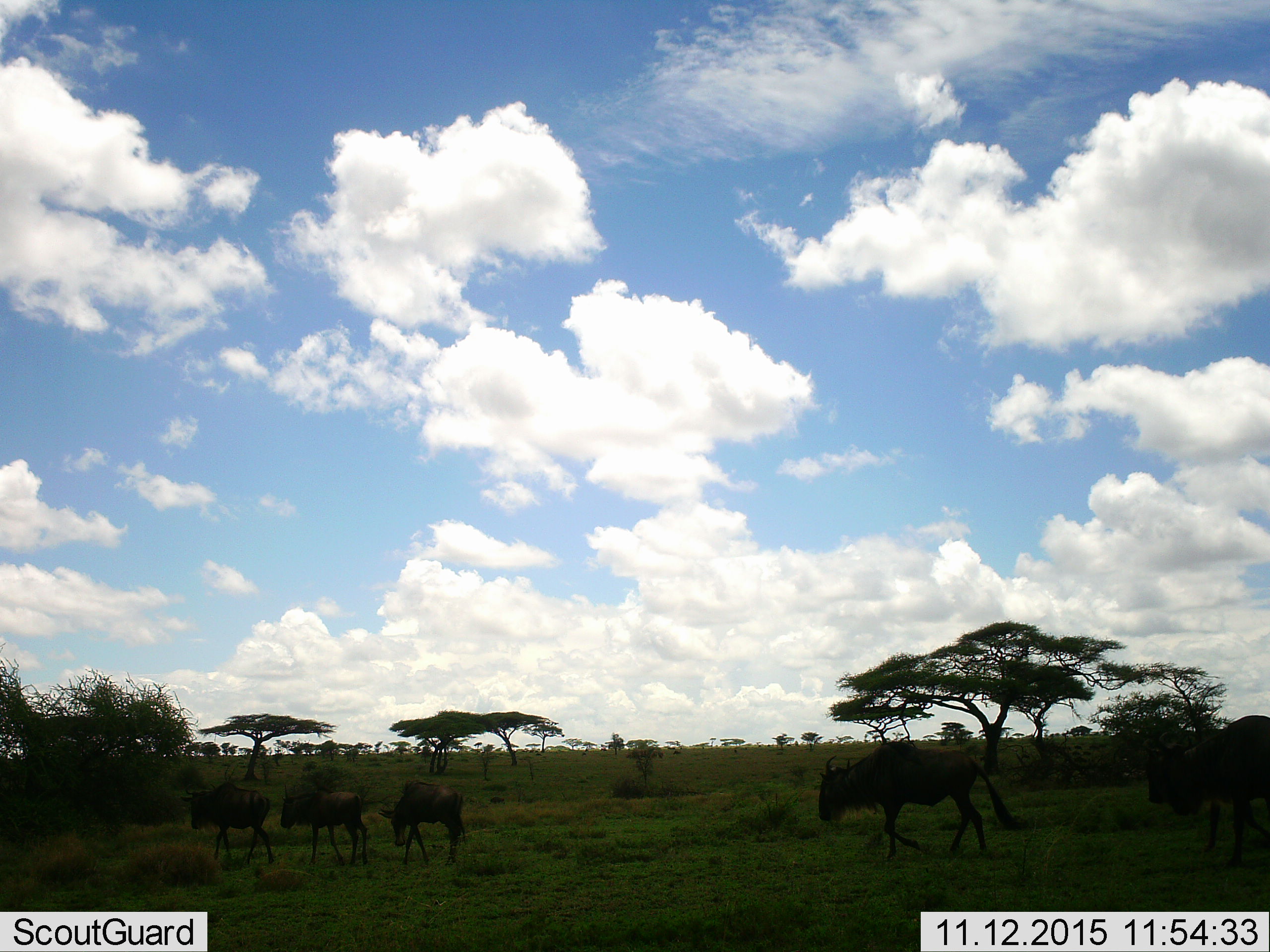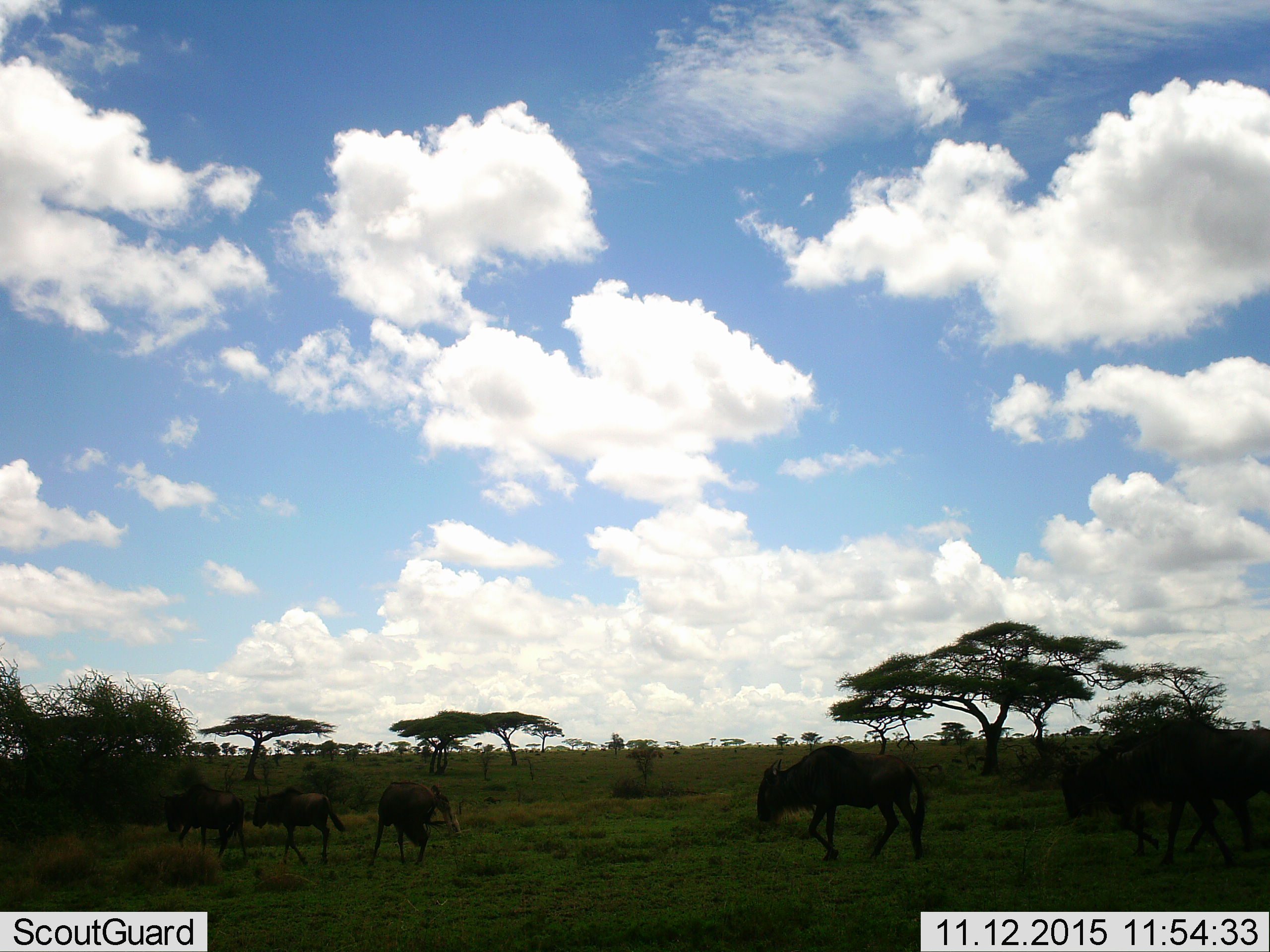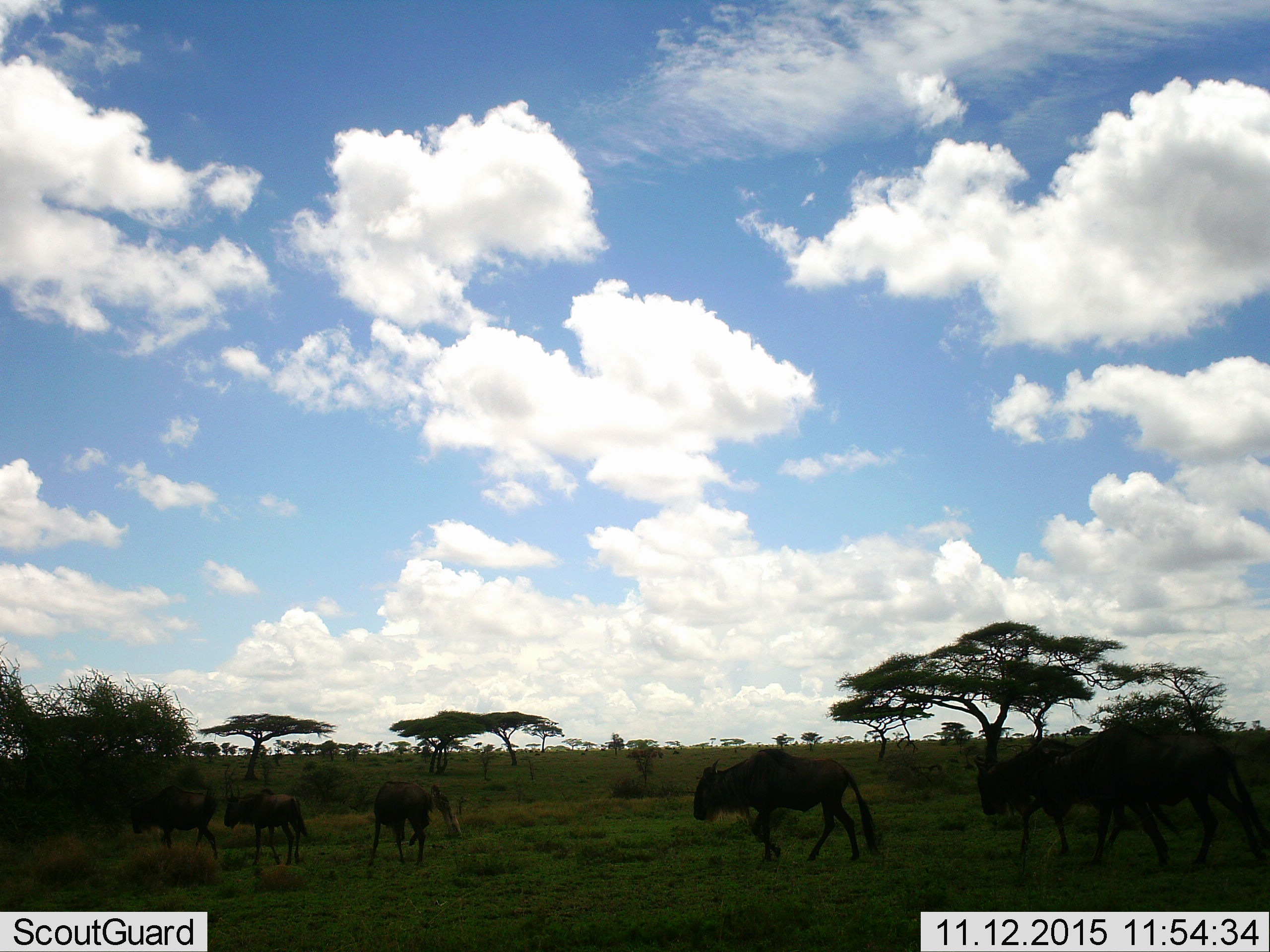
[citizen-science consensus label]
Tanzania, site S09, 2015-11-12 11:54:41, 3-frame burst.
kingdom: Animalia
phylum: Chordata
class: Mammalia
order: Artiodactyla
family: Bovidae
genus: Connochaetes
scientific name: Connochaetes taurinus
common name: blue wildebeest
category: wildebeest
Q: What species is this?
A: Wildebeest (blue wildebeest) (Connochaetes taurinus).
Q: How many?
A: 6.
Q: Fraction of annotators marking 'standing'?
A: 0%.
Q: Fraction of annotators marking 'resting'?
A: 12%.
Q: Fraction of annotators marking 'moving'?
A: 88%.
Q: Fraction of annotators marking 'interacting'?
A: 0%.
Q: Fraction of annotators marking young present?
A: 38%.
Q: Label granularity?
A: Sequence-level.